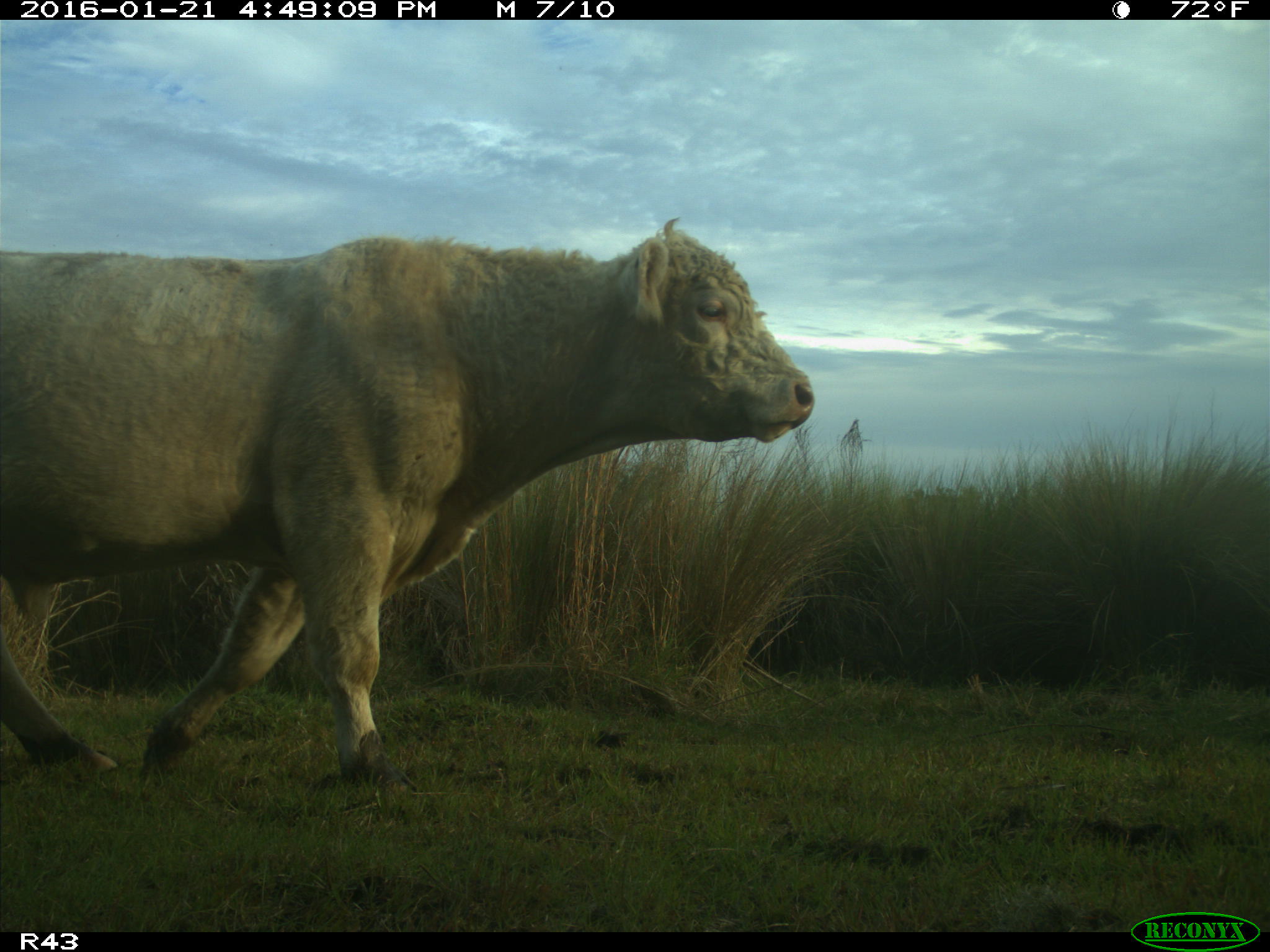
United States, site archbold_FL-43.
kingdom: Animalia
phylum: Chordata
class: Mammalia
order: Artiodactyla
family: Bovidae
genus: Bos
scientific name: Bos taurus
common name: domestic cow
Bos taurus (domestic cow).